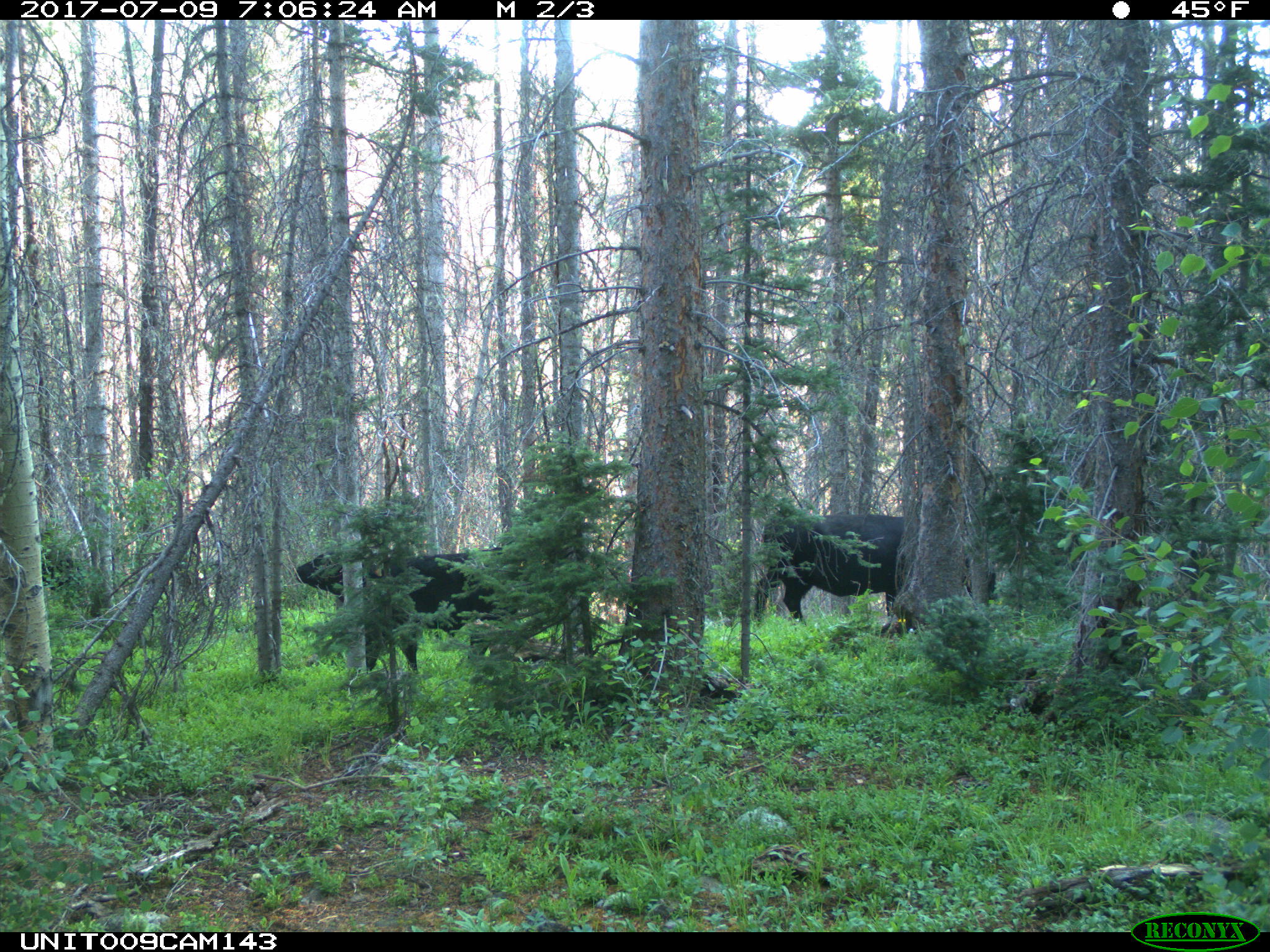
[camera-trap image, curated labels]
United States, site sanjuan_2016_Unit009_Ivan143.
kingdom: Animalia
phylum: Chordata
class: Mammalia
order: Artiodactyla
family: Bovidae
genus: Bos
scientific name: Bos taurus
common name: domestic cow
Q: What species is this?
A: Bos taurus (domestic cow).